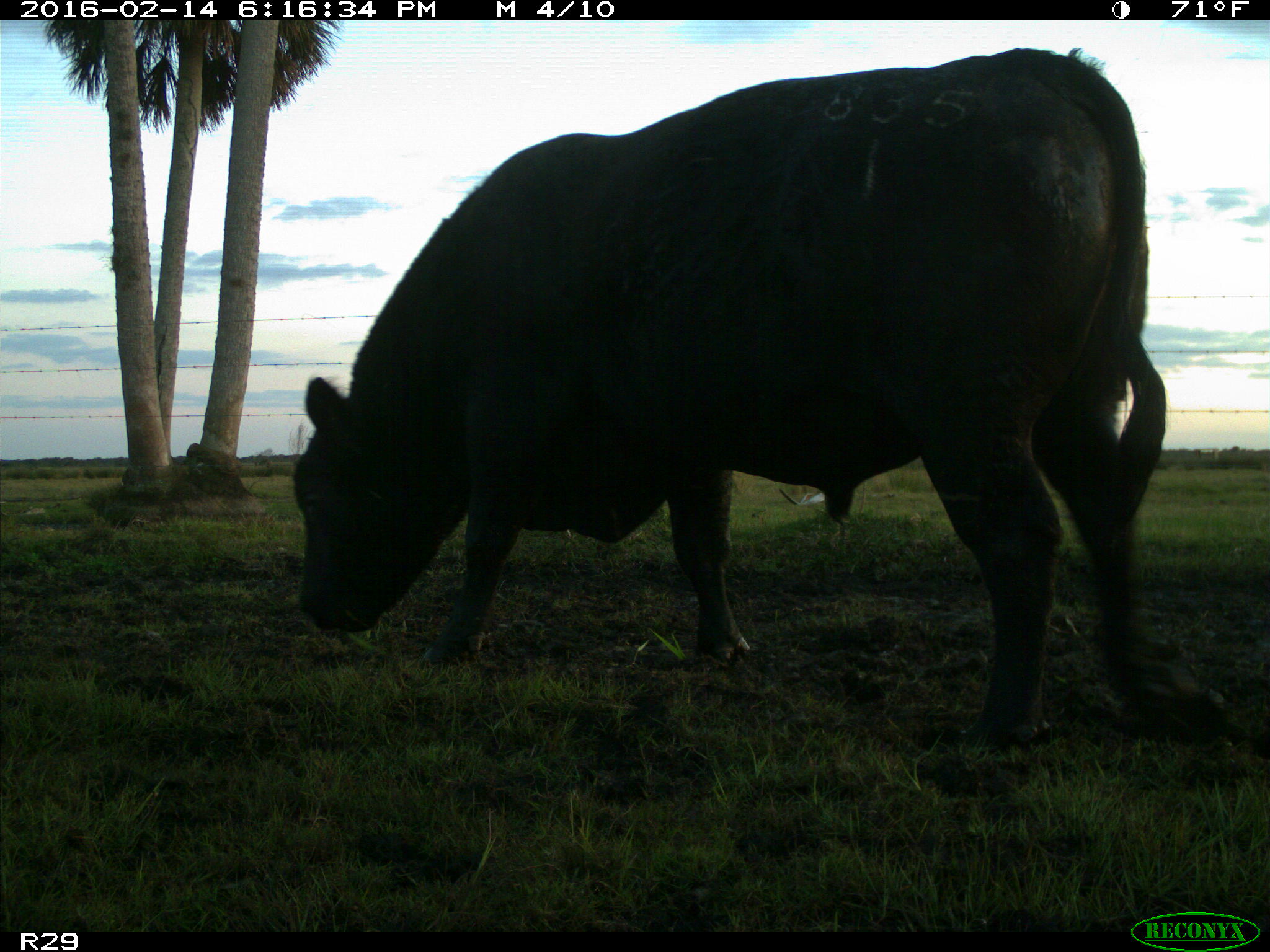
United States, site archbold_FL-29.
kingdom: Animalia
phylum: Chordata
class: Mammalia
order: Artiodactyla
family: Bovidae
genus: Bos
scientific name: Bos taurus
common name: domestic cow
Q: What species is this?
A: Bos taurus (domestic cow).